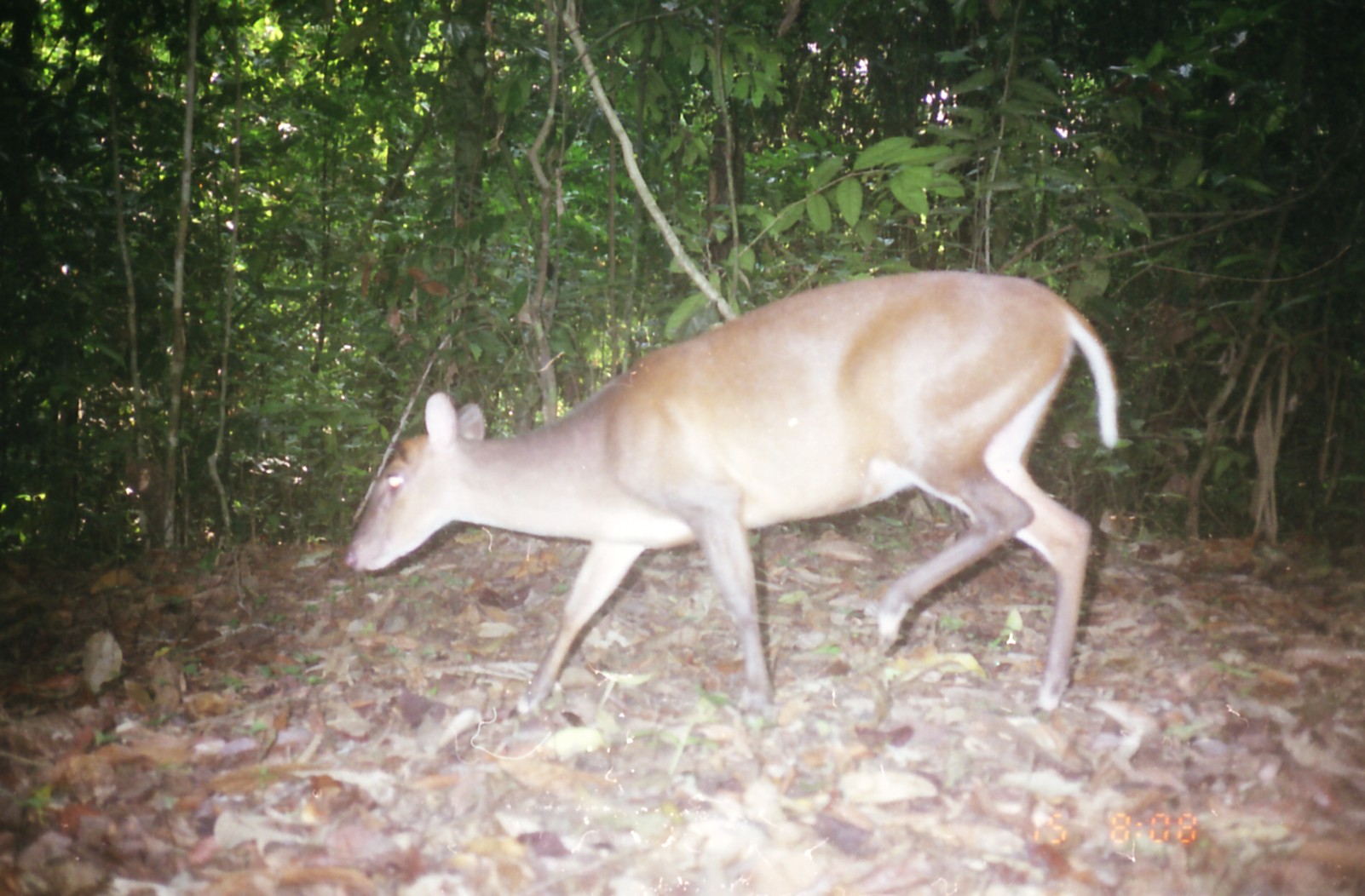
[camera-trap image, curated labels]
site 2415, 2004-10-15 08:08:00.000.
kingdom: Animalia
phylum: Chordata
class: Mammalia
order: Artiodactyla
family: Cervidae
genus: Muntiacus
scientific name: Muntiacus muntjak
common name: southern red muntjac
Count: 1.